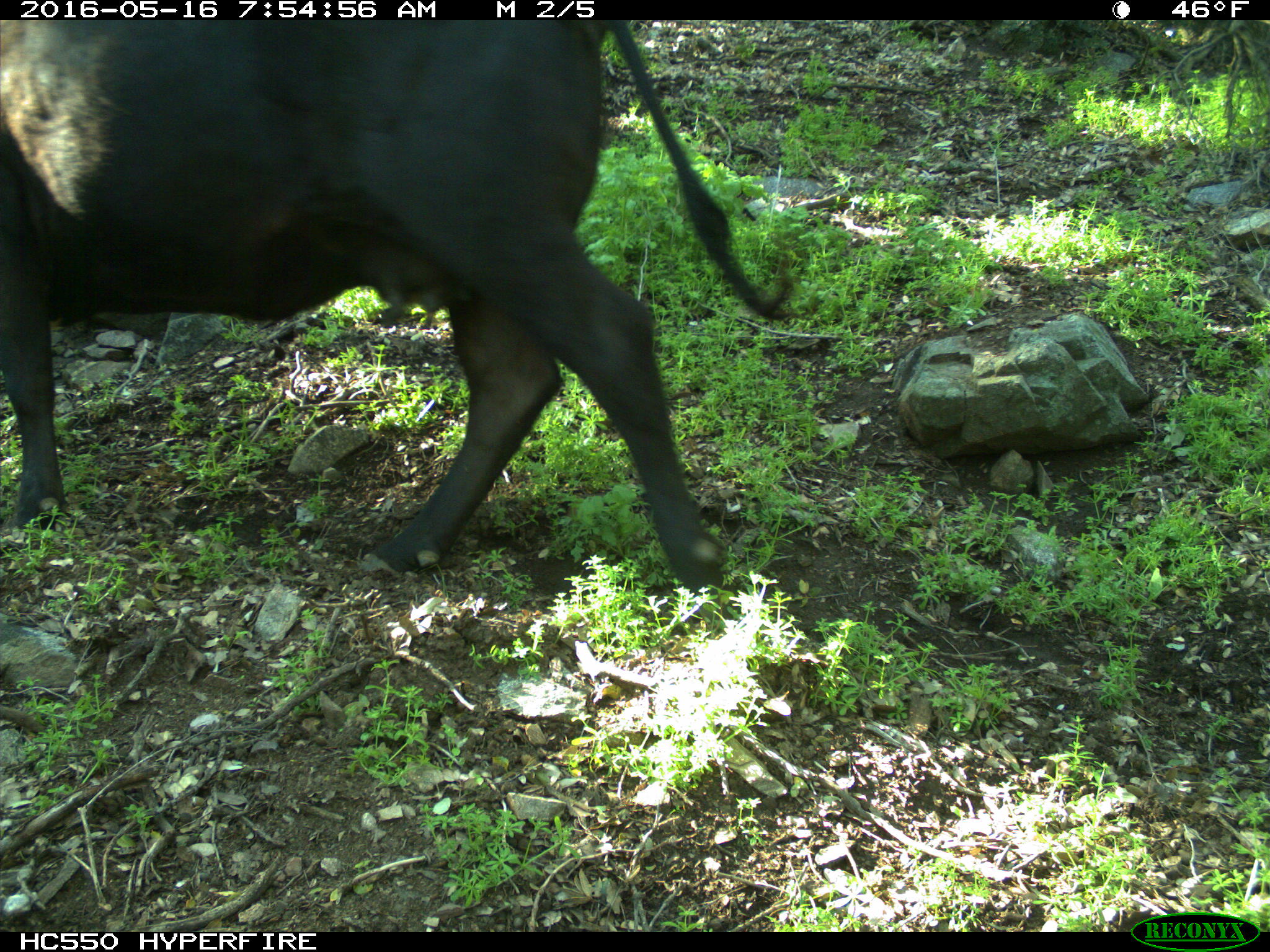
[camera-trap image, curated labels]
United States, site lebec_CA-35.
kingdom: Animalia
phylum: Chordata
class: Mammalia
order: Artiodactyla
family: Bovidae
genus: Bos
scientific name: Bos taurus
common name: domestic cow